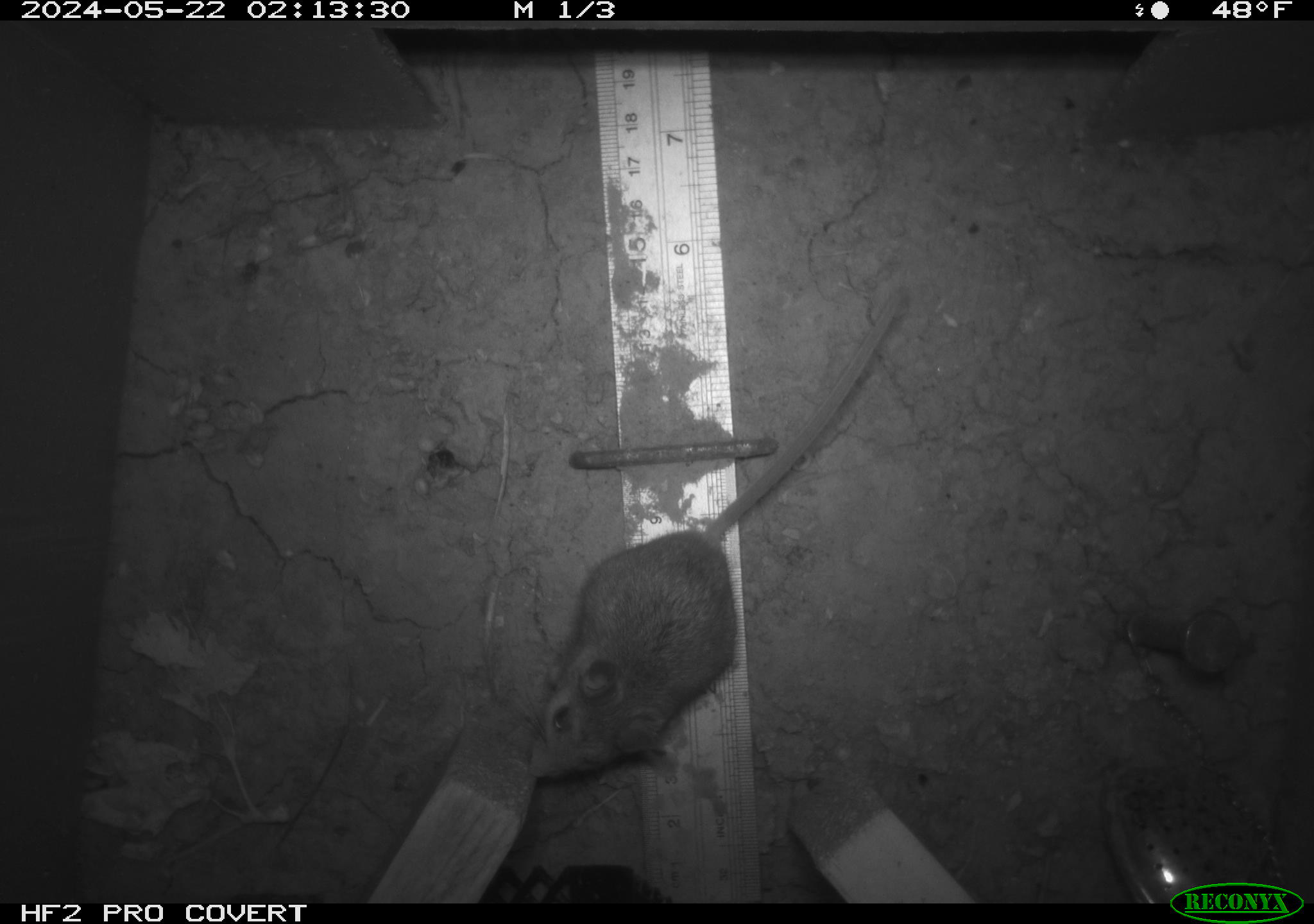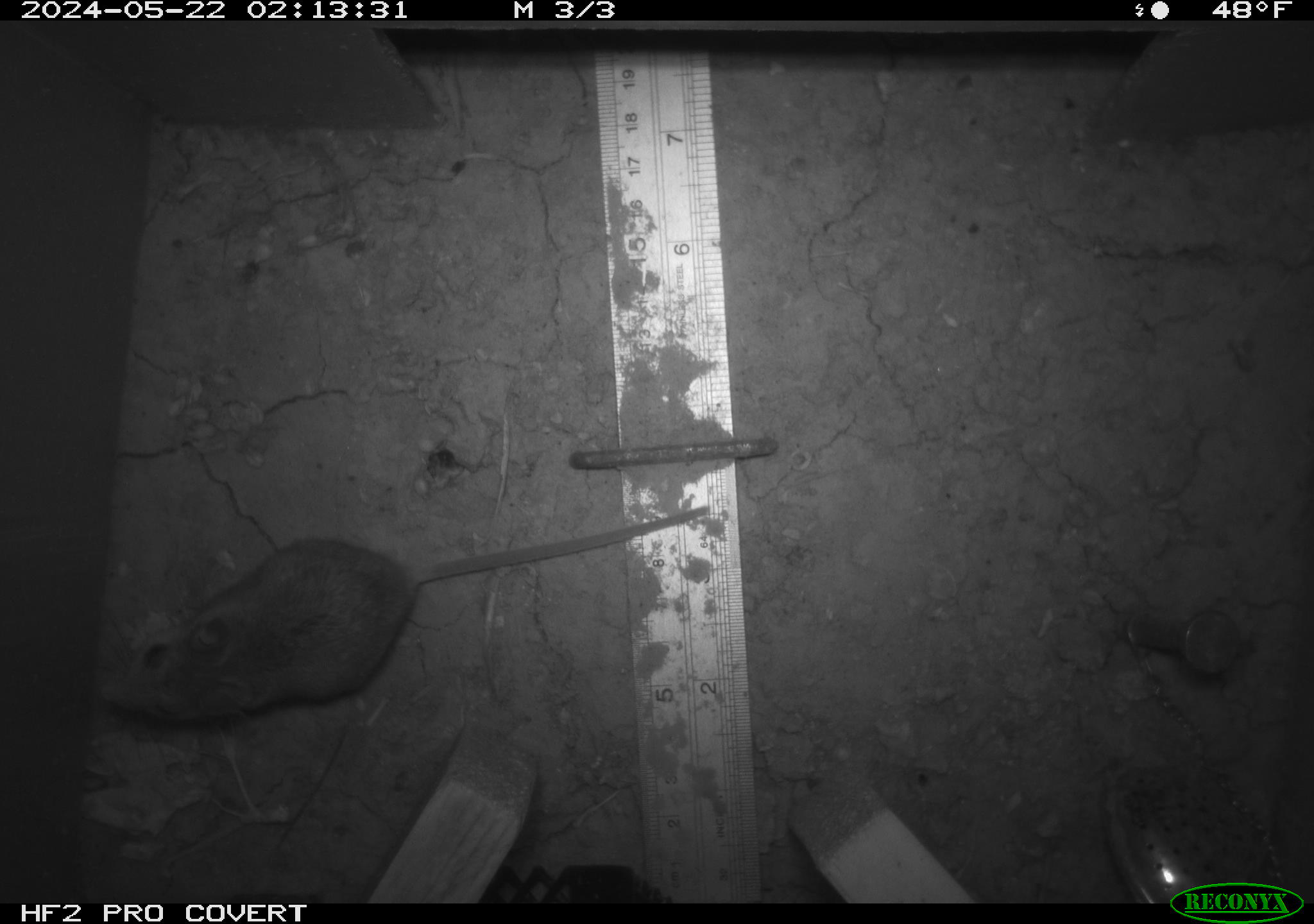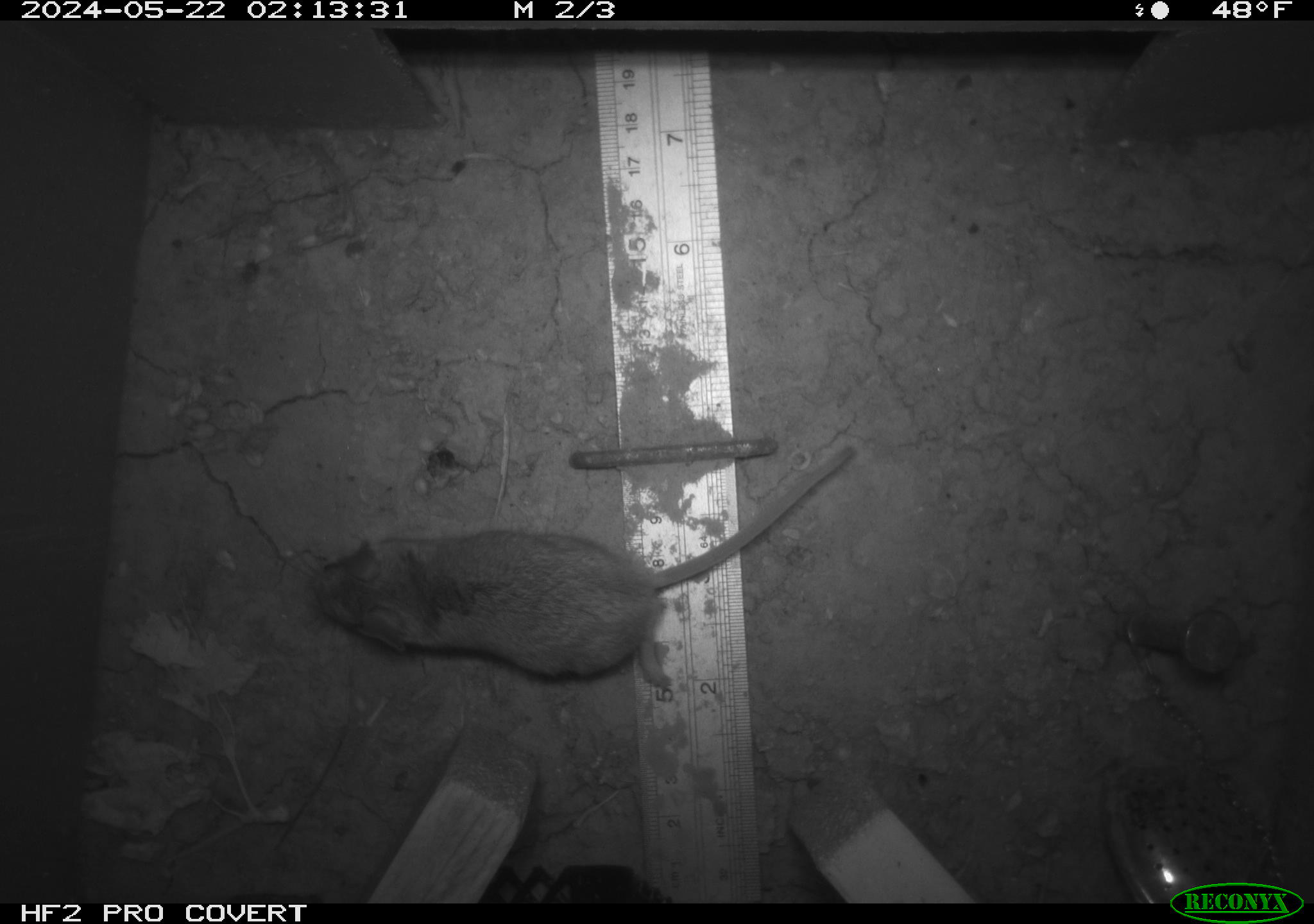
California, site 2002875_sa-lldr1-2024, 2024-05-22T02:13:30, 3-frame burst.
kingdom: Animalia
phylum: Chordata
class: Mammalia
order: Rodentia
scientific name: Rodentia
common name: mouse species